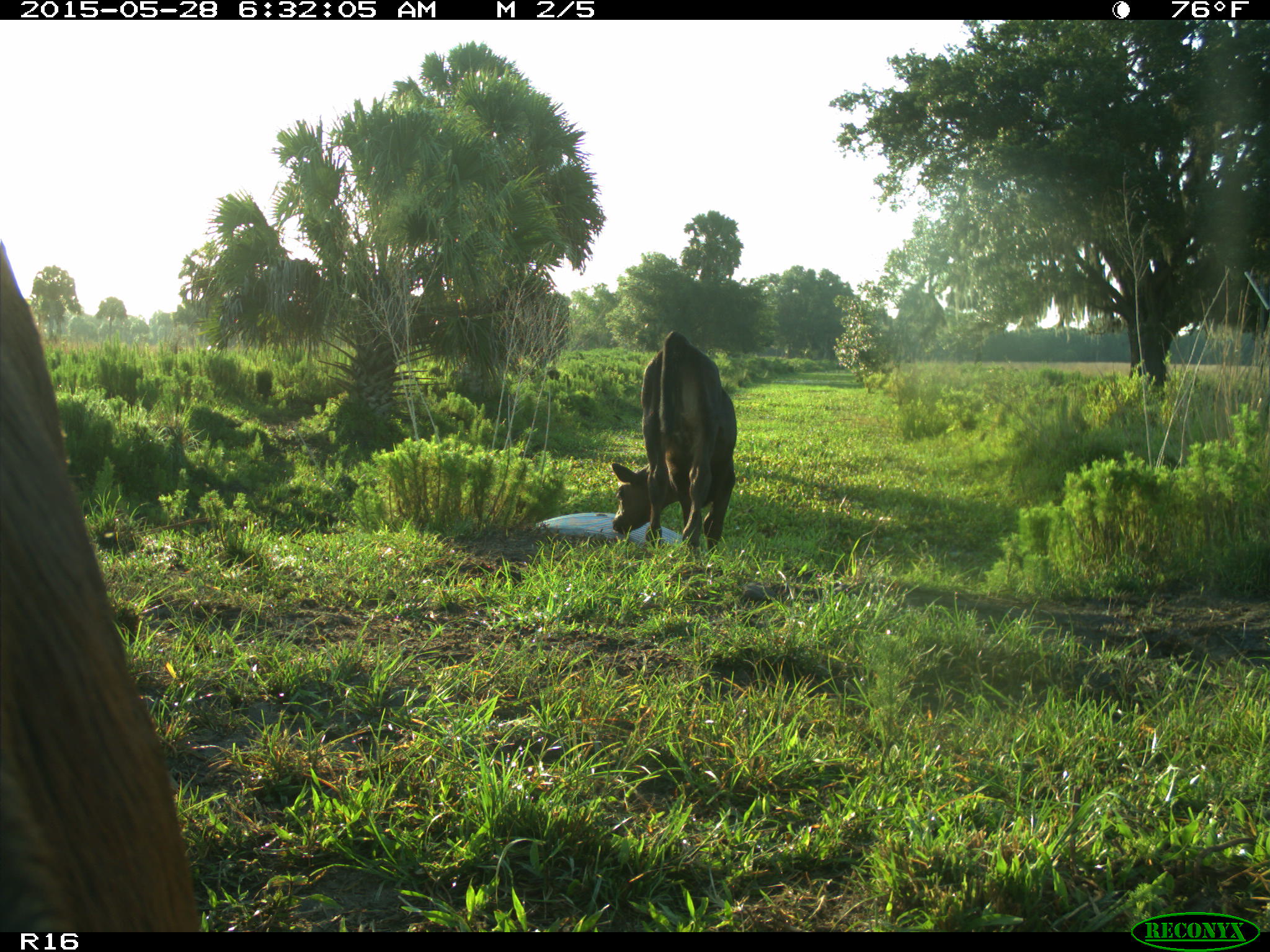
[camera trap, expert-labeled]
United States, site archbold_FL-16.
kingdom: Animalia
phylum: Chordata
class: Mammalia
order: Artiodactyla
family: Bovidae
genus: Bos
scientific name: Bos taurus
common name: domestic cow